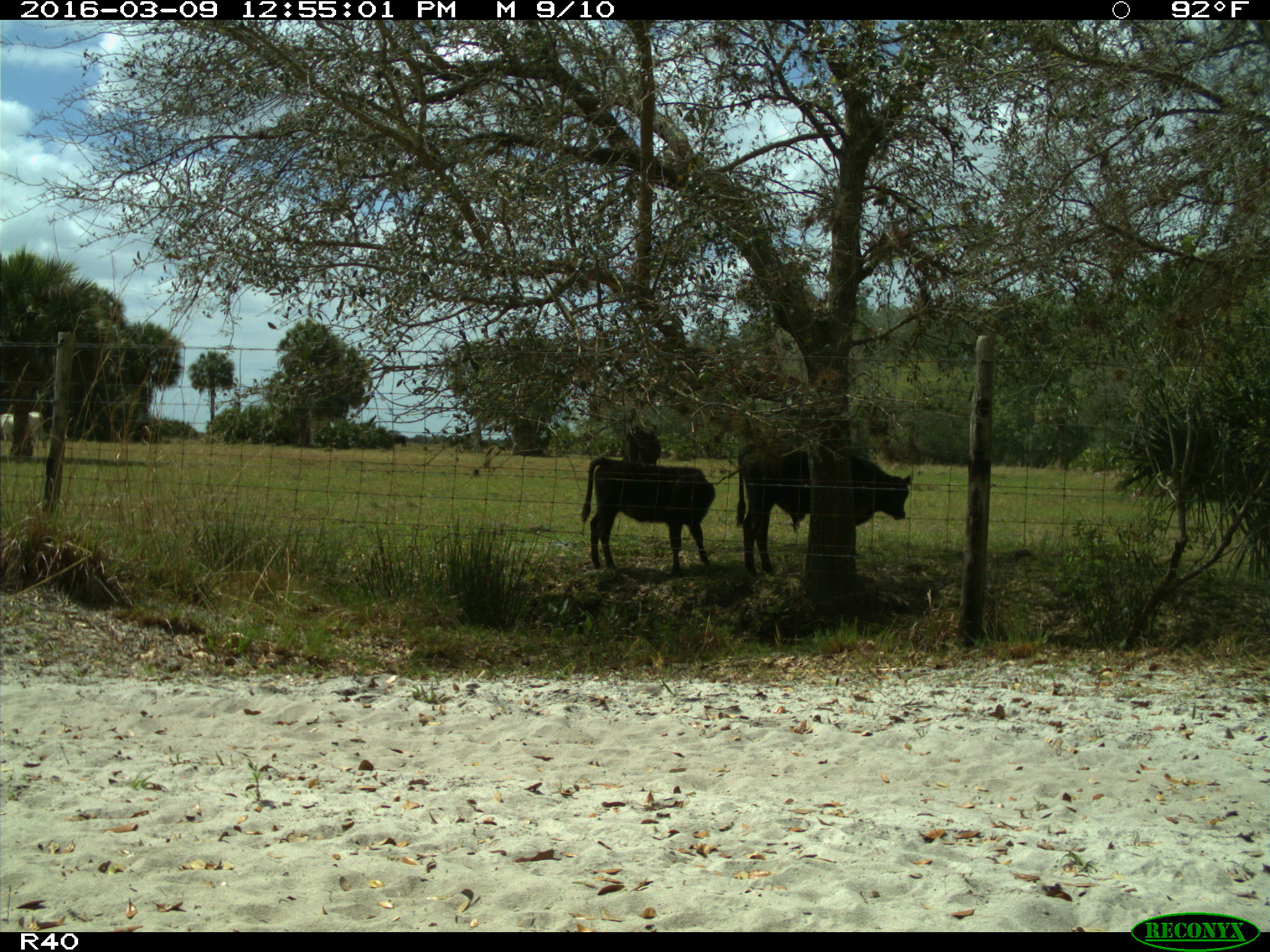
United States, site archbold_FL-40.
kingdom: Animalia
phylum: Chordata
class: Mammalia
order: Artiodactyla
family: Bovidae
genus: Bos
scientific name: Bos taurus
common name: domestic cow